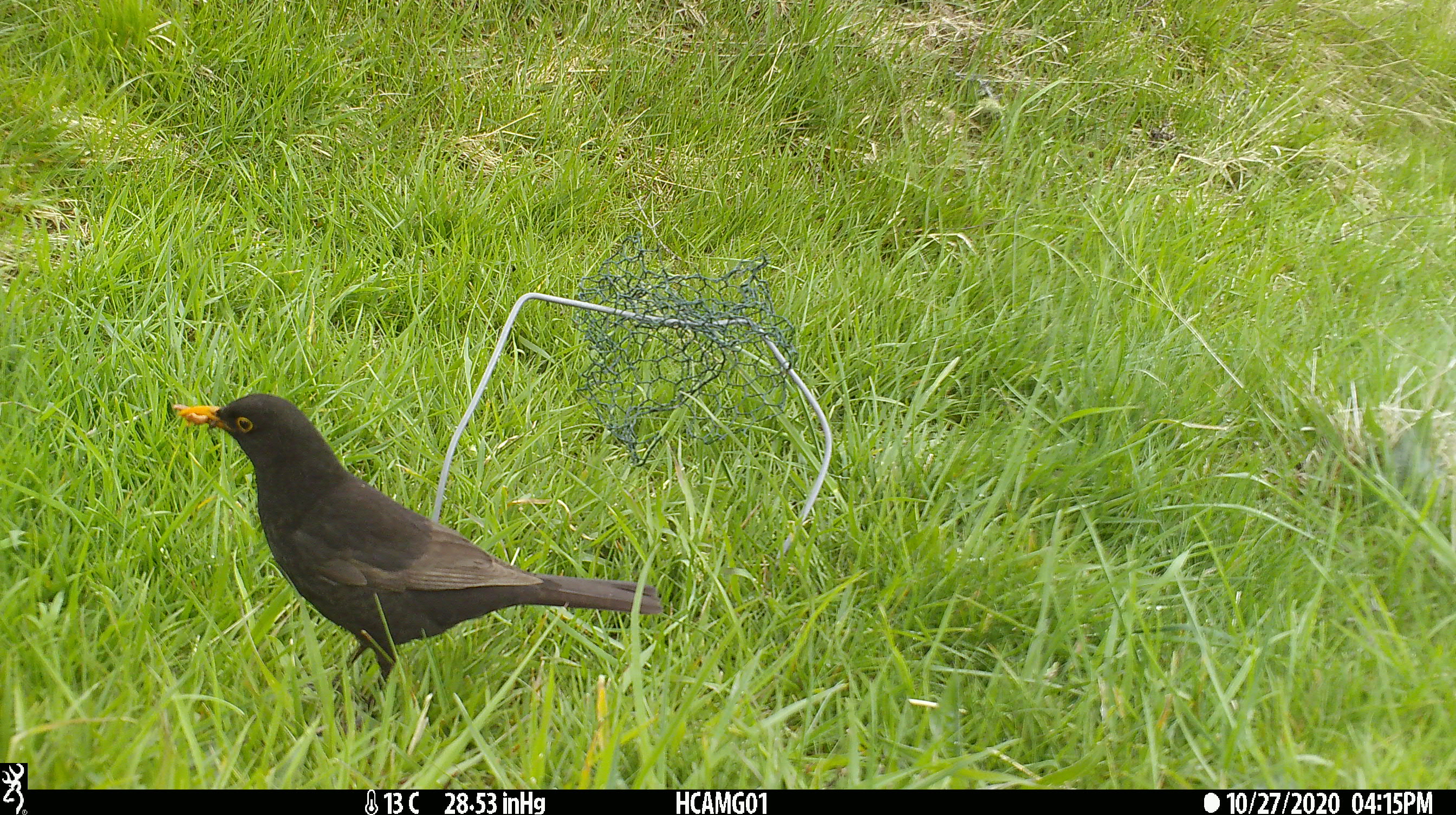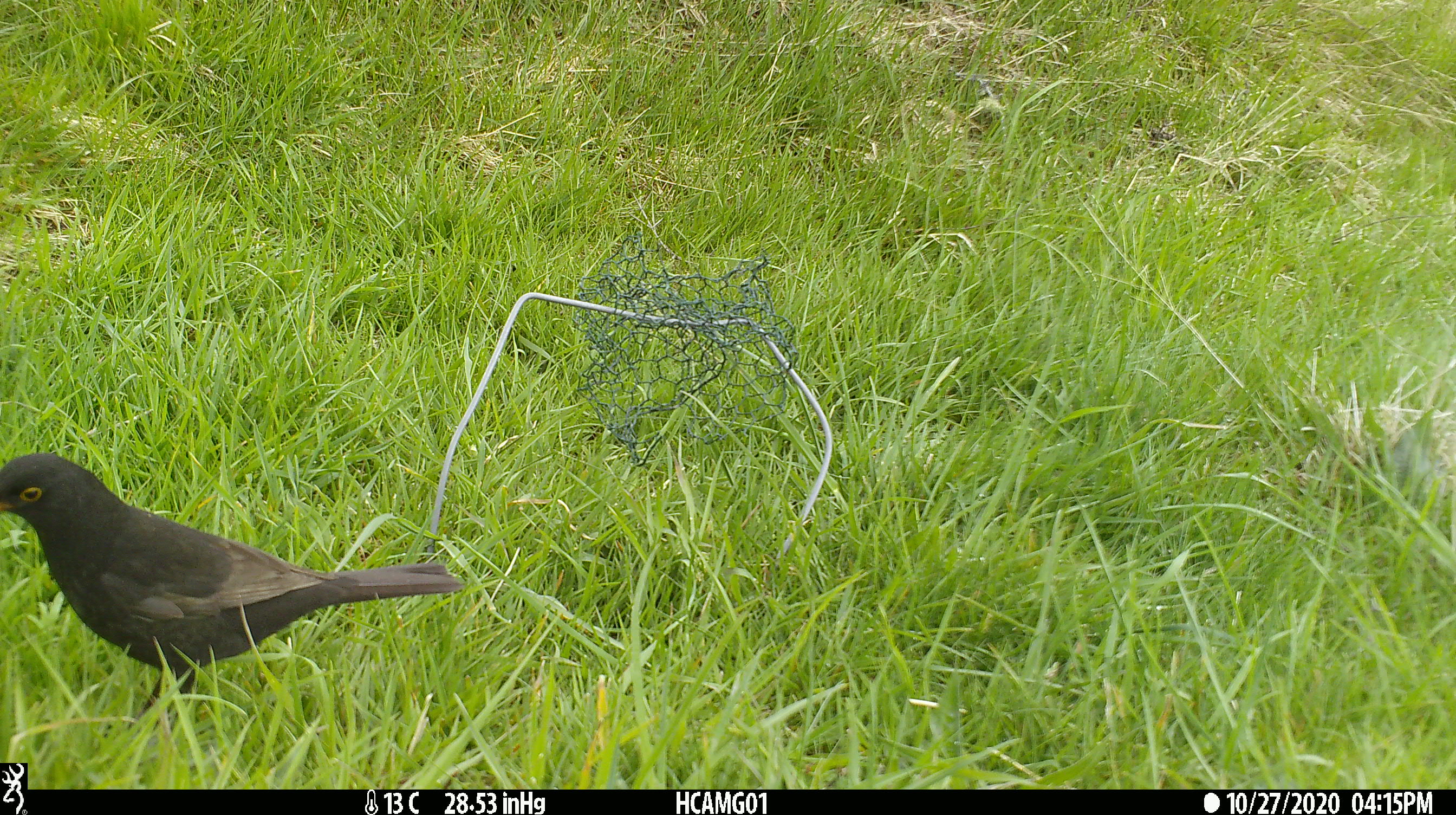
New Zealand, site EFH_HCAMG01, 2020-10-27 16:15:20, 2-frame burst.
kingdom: Animalia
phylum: Chordata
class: Aves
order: Passeriformes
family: Turdidae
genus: Turdus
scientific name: Turdus merula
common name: eurasian blackbird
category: blackbird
Blackbird (eurasian blackbird) (Turdus merula).